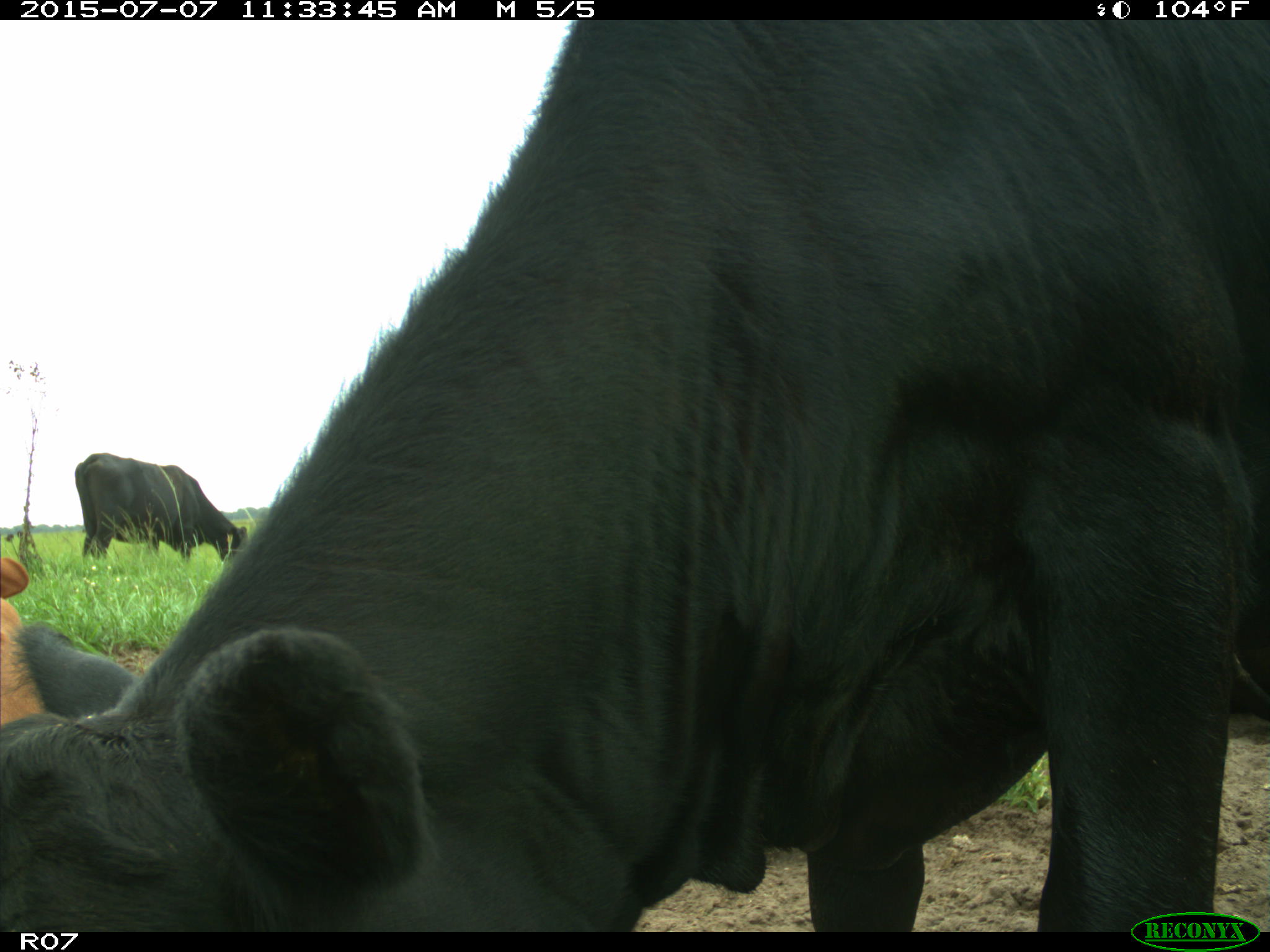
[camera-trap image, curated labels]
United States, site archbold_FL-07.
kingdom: Animalia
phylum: Chordata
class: Mammalia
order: Artiodactyla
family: Bovidae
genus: Bos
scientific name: Bos taurus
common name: domestic cow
Bos taurus (domestic cow).